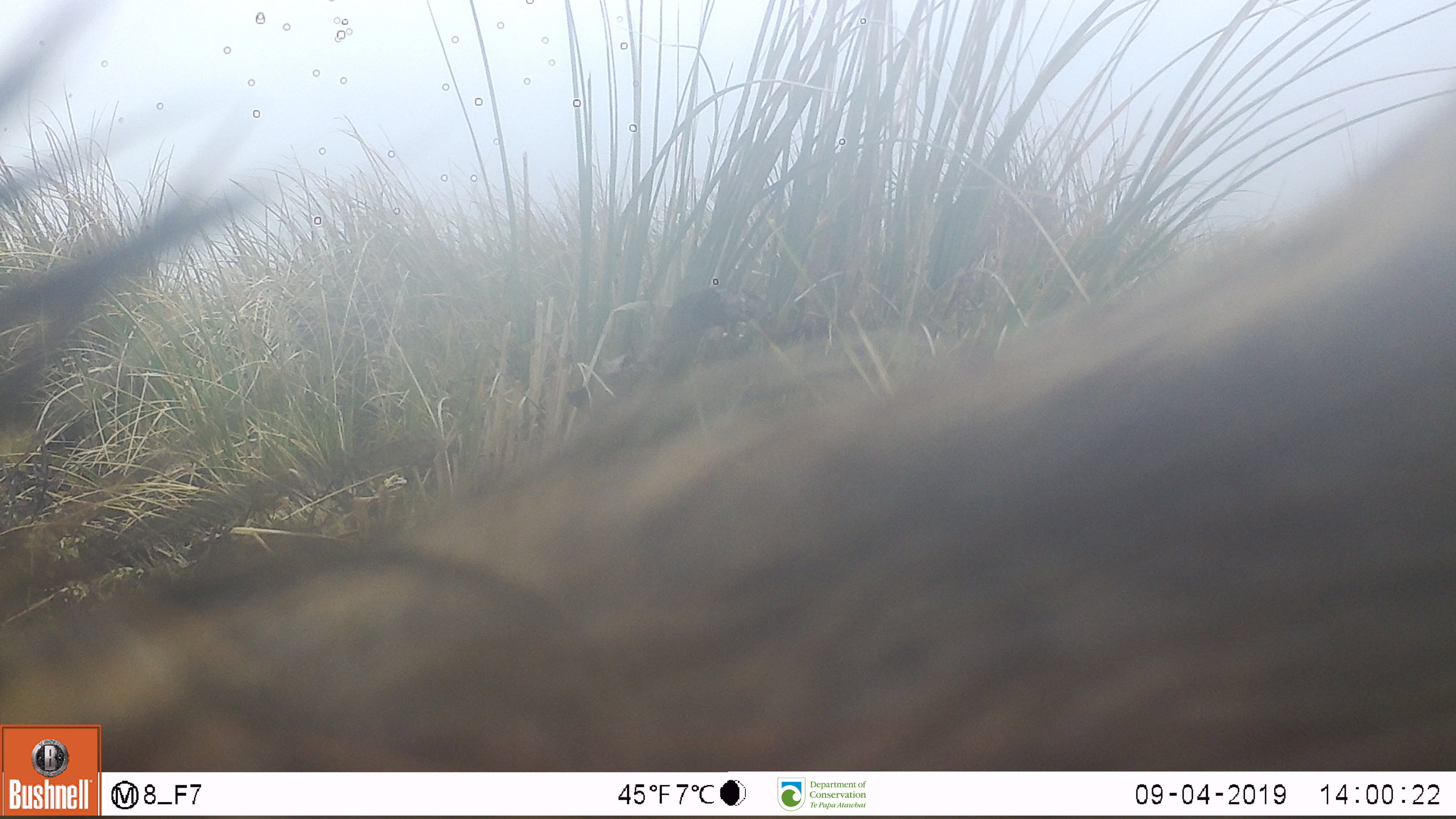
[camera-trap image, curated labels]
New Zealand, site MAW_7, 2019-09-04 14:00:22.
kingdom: Animalia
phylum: Chordata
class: Mammalia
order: Artiodactyla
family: Suidae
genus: Sus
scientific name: Sus scrofa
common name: pig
Pig (Sus scrofa).